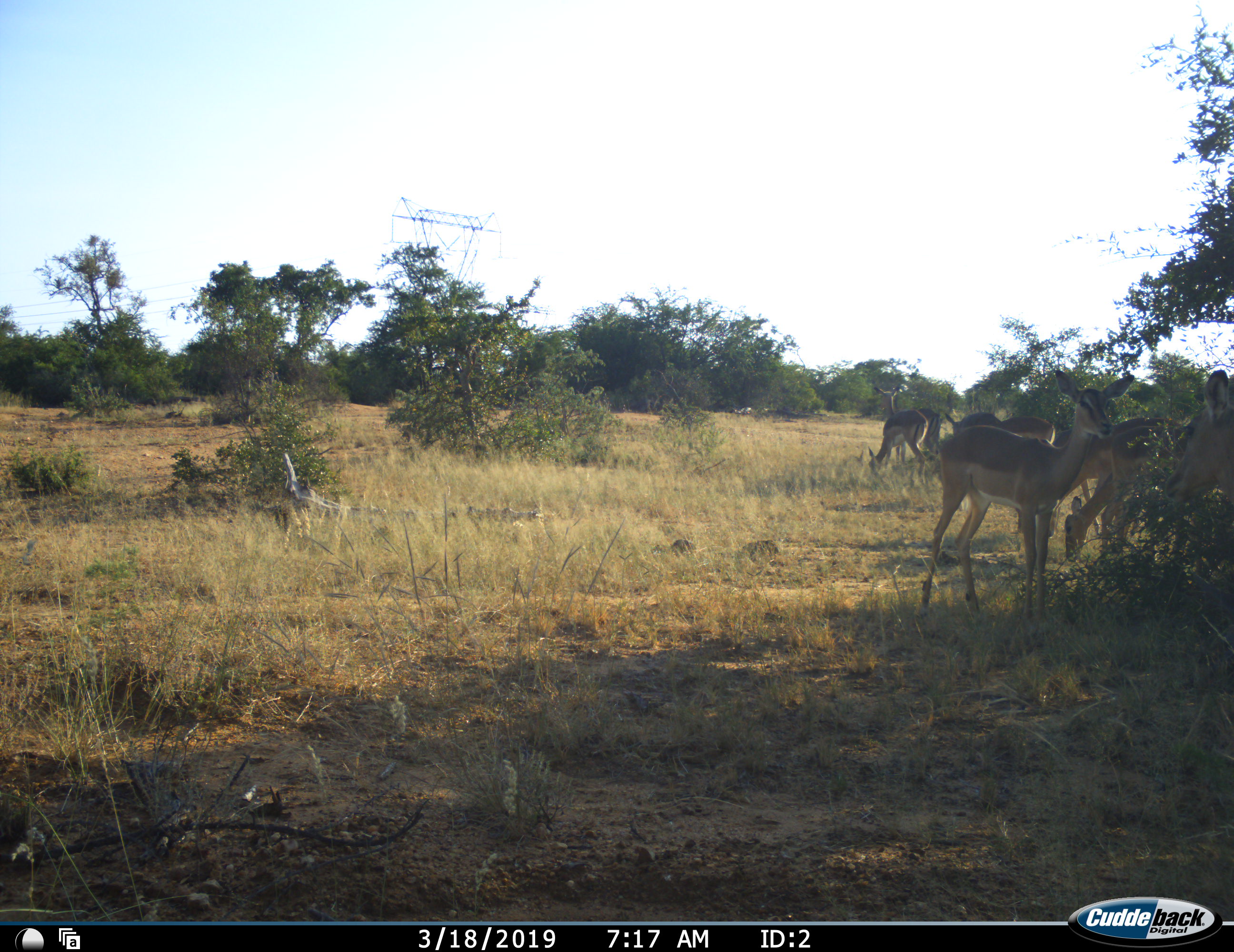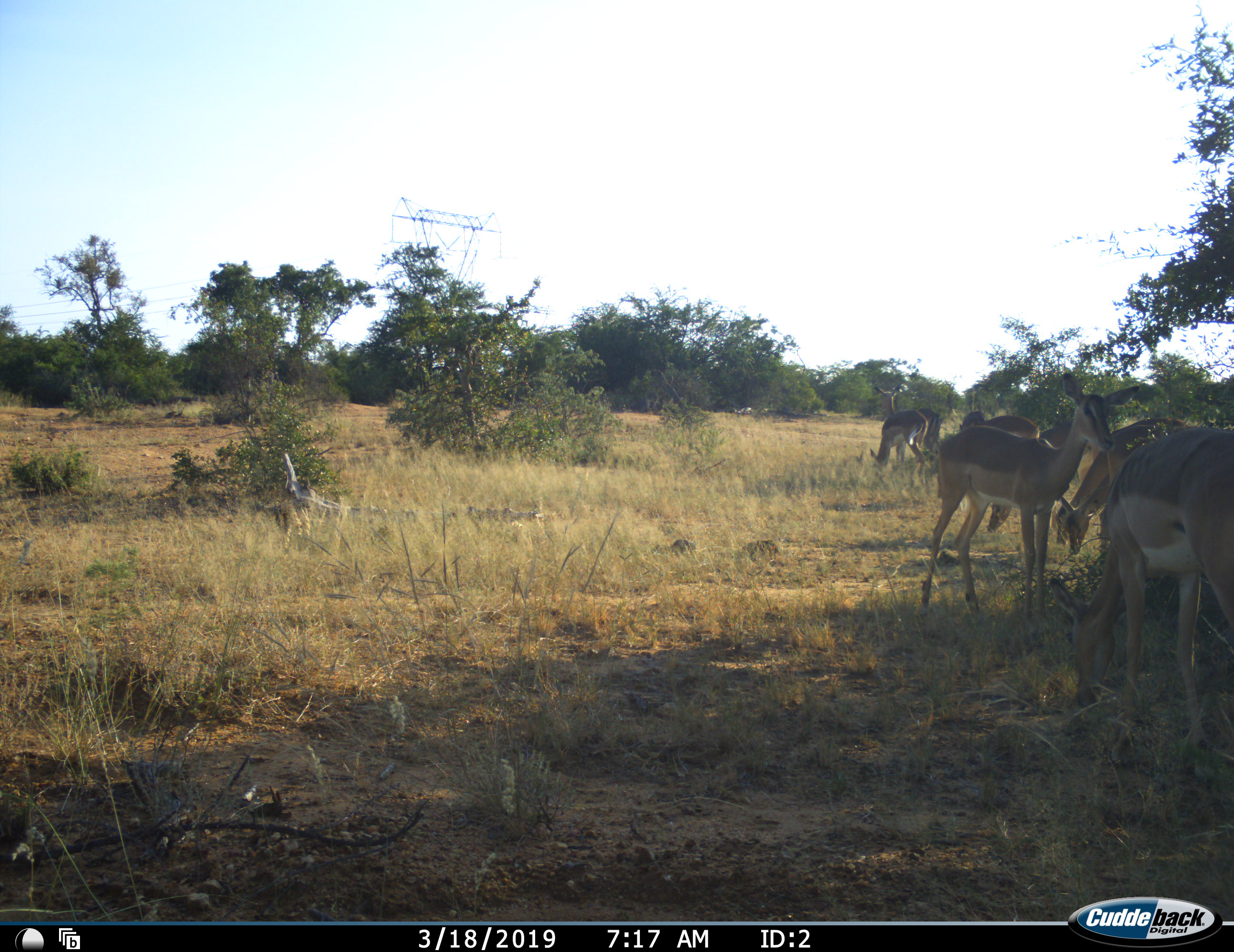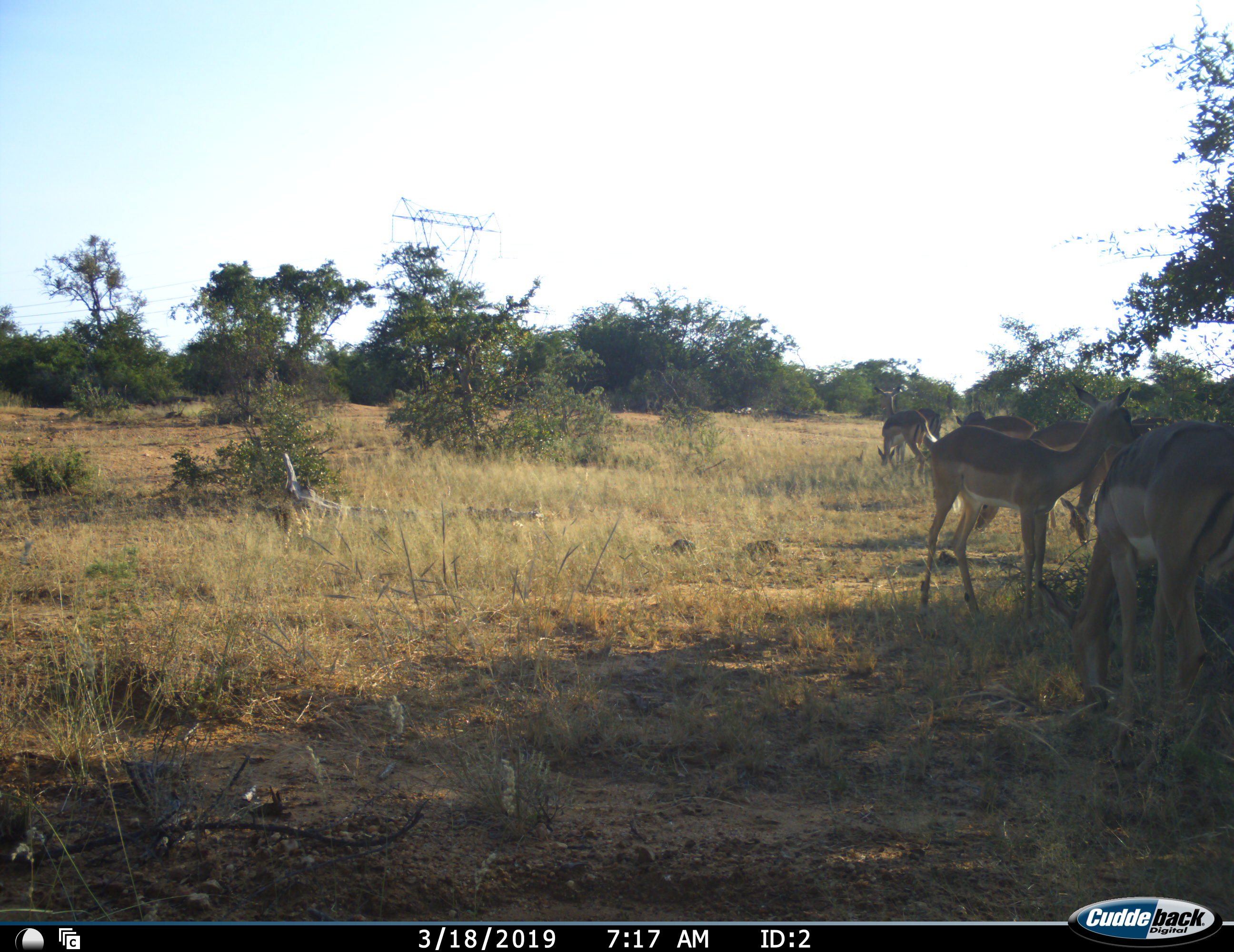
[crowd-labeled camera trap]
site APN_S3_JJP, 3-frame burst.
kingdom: Animalia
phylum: Chordata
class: Mammalia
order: Artiodactyla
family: Bovidae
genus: Aepyceros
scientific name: Aepyceros melampus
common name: impala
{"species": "impala (Aepyceros melampus)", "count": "8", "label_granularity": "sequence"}